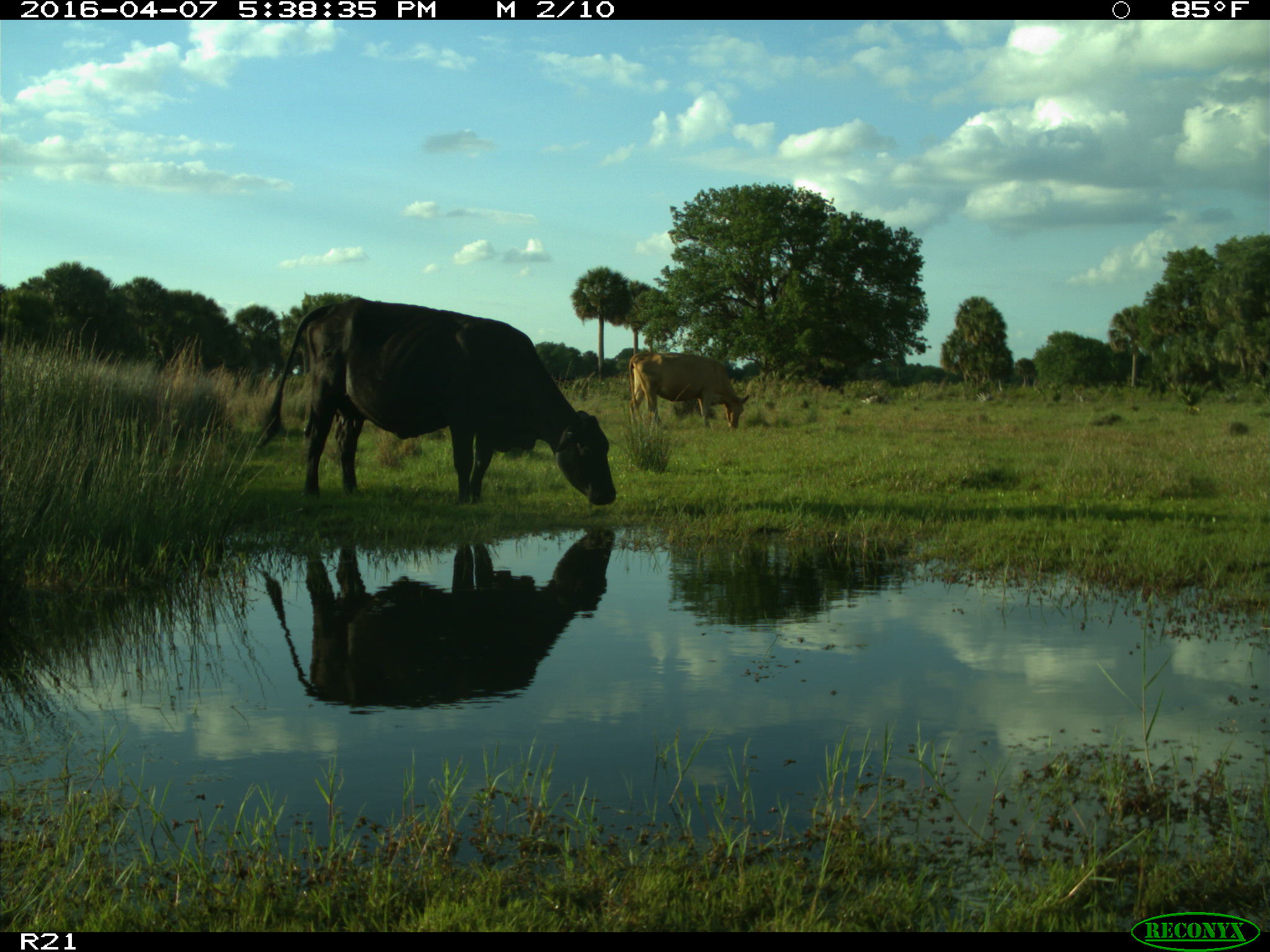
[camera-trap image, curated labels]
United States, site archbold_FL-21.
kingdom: Animalia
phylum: Chordata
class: Mammalia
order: Artiodactyla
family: Bovidae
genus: Bos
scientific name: Bos taurus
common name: domestic cow